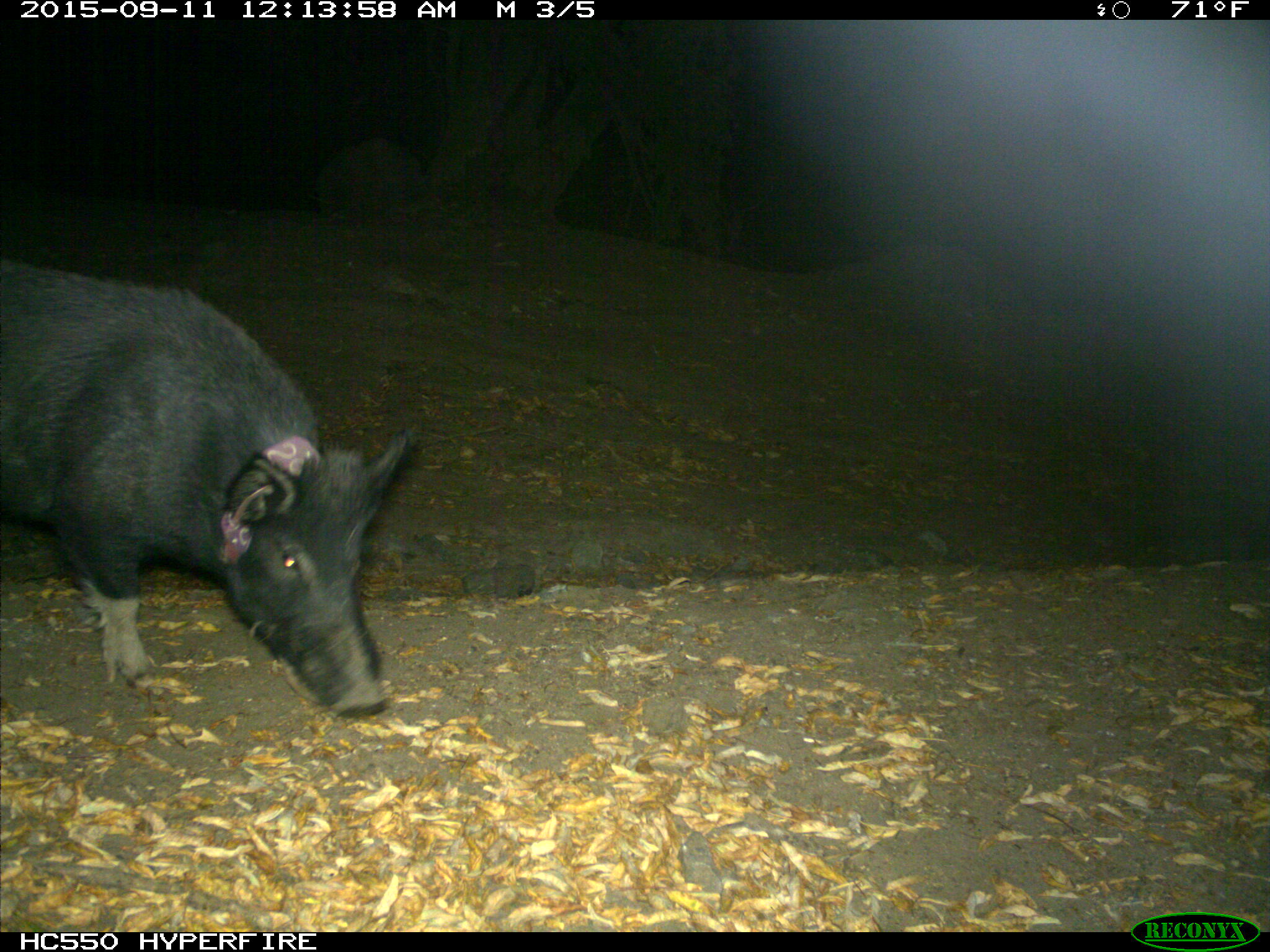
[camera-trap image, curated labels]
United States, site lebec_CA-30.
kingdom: Animalia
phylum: Chordata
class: Mammalia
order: Artiodactyla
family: Suidae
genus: Sus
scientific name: Sus scrofa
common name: wild boar